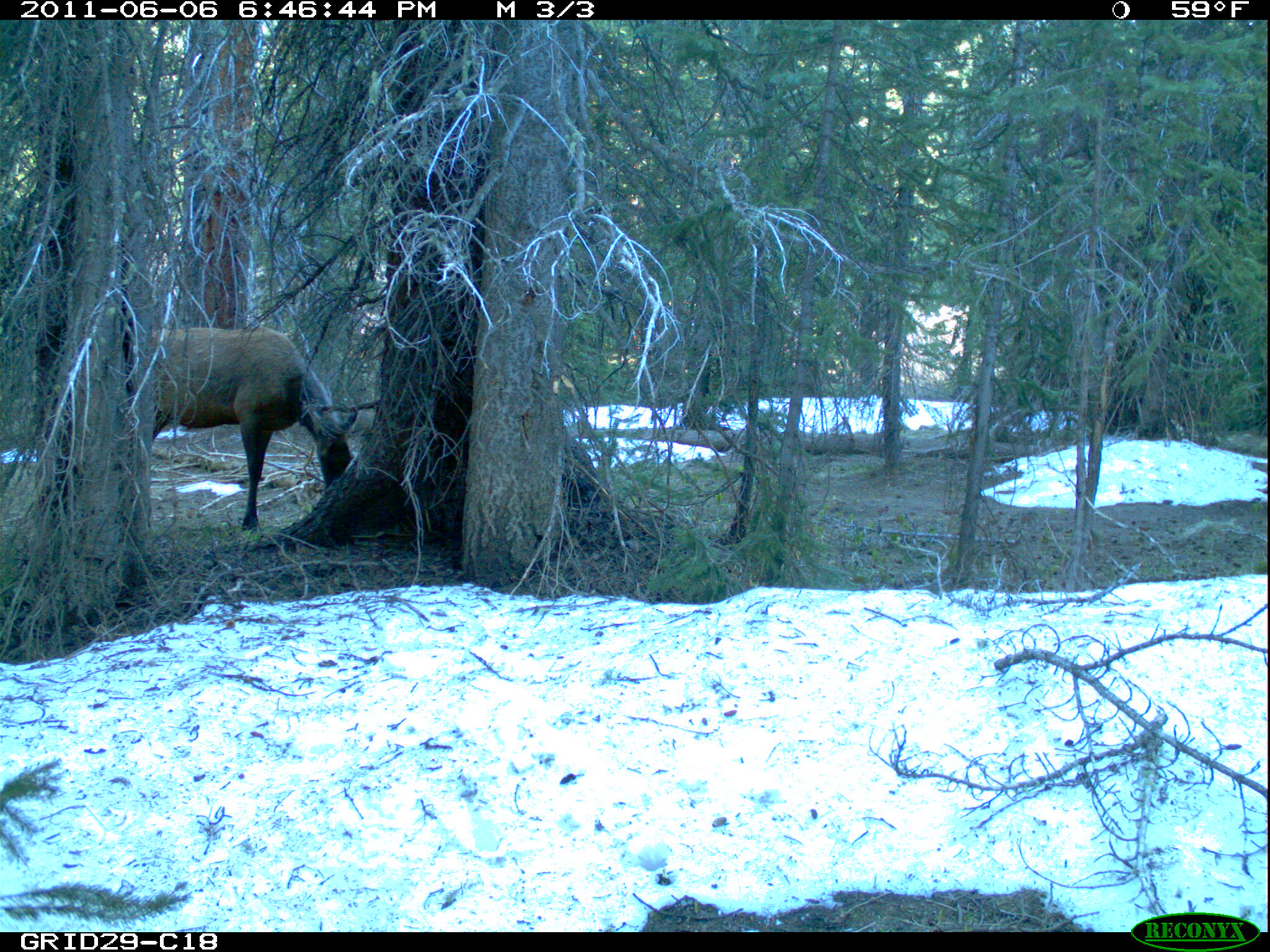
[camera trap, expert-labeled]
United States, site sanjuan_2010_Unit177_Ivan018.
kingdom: Animalia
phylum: Chordata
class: Mammalia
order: Artiodactyla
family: Cervidae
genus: Cervus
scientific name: Cervus elaphus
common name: red deer